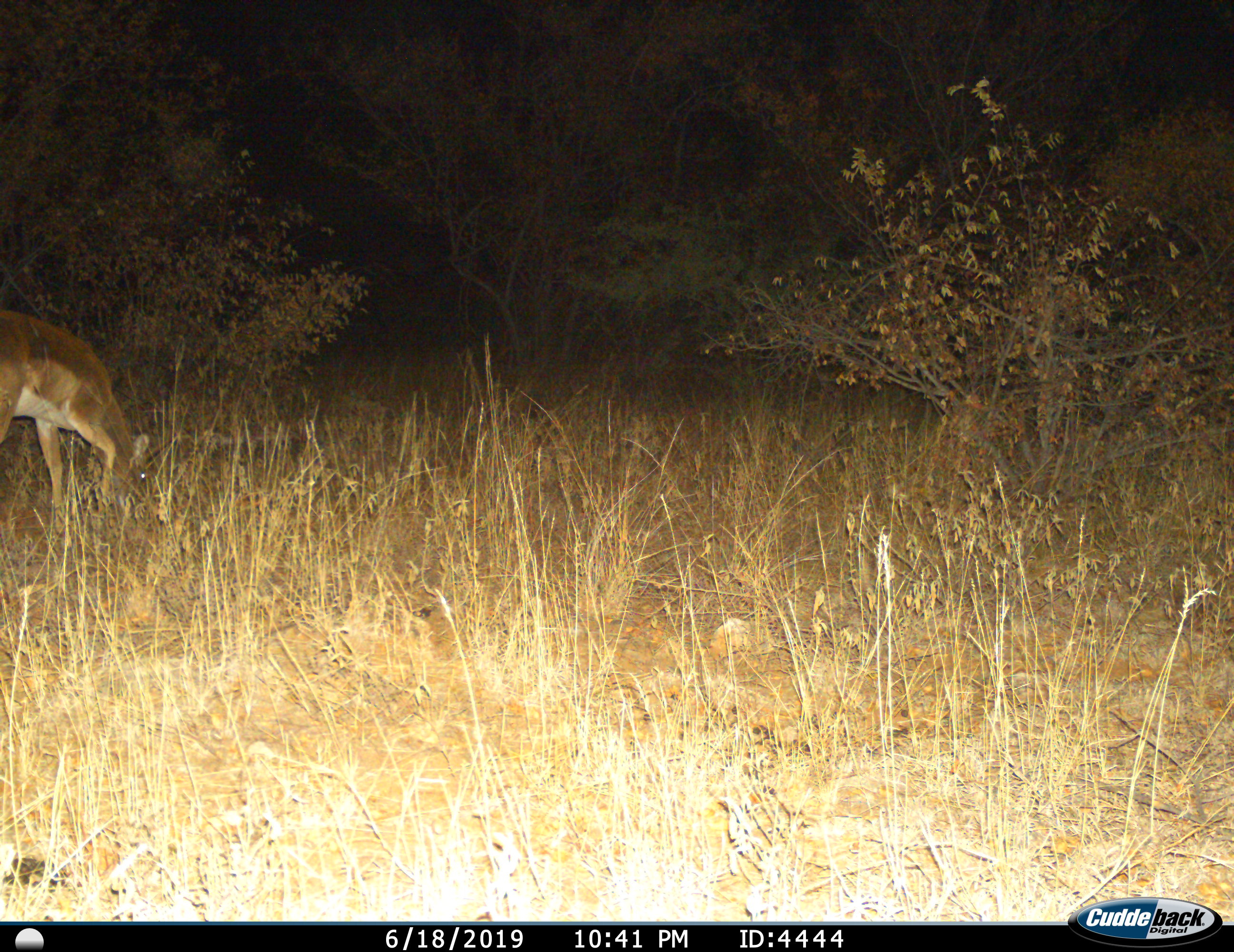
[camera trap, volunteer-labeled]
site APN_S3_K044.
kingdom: Animalia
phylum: Chordata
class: Mammalia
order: Artiodactyla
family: Bovidae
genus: Aepyceros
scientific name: Aepyceros melampus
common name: impala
Impala (Aepyceros melampus), count 1. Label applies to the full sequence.